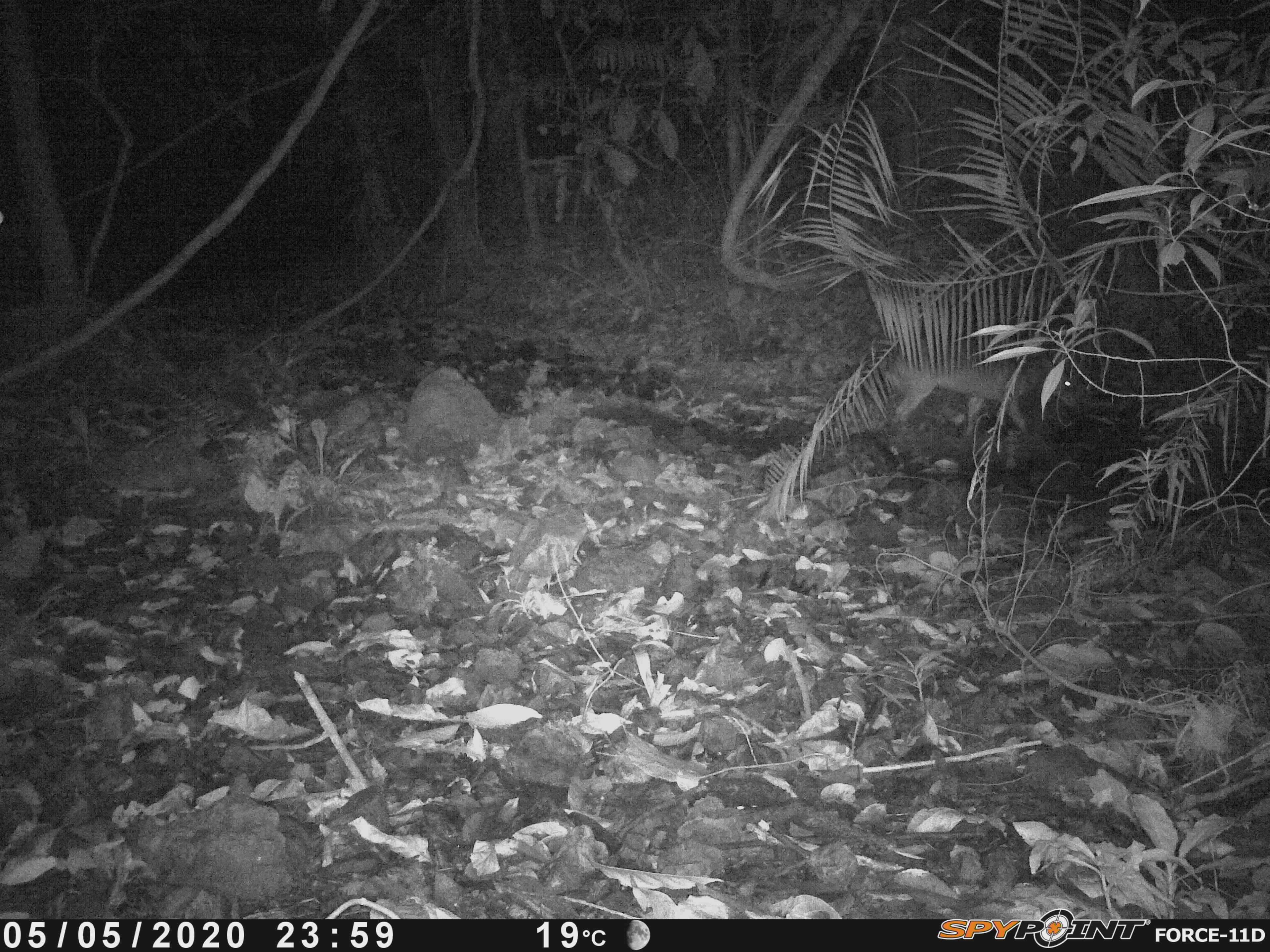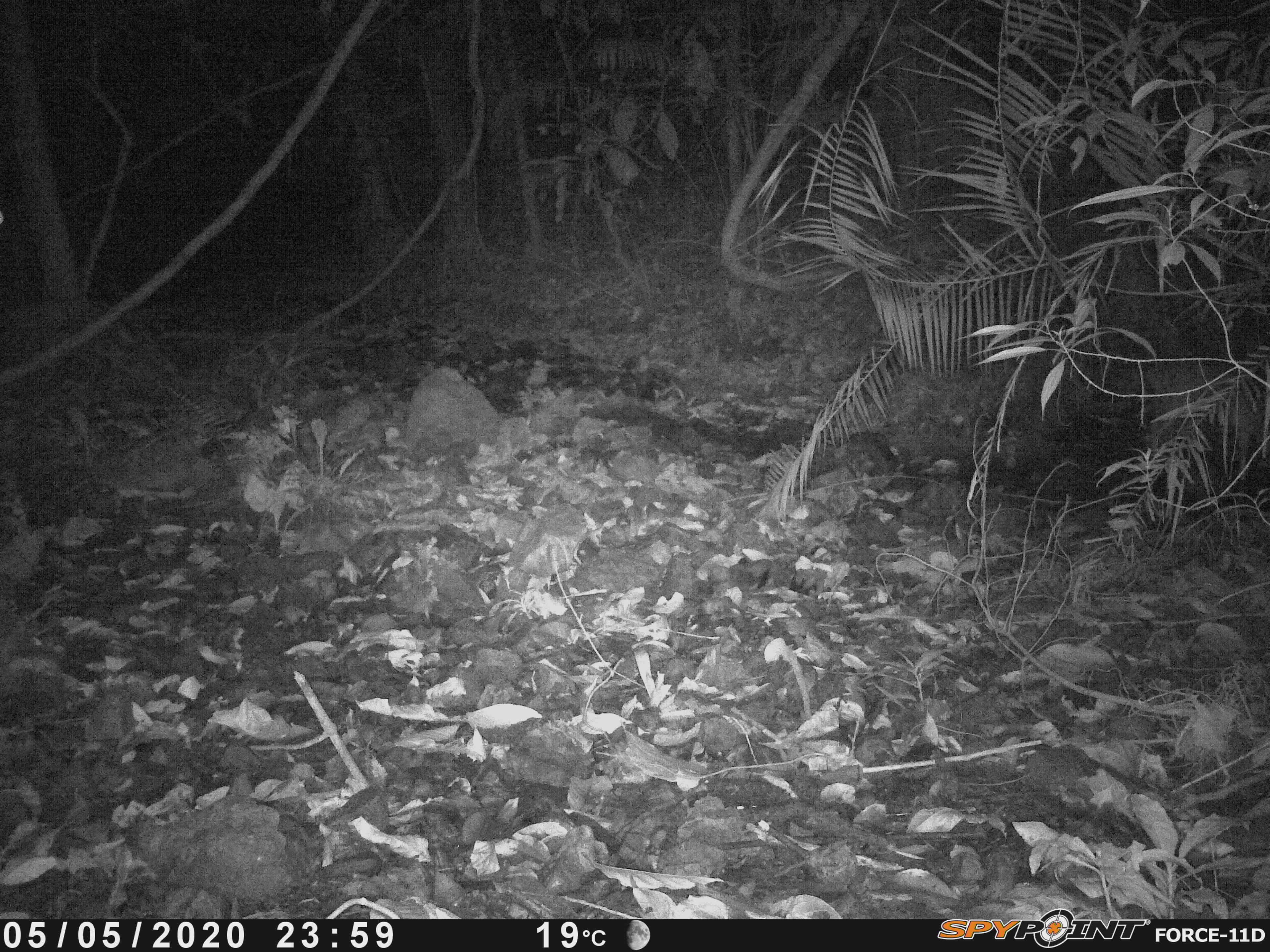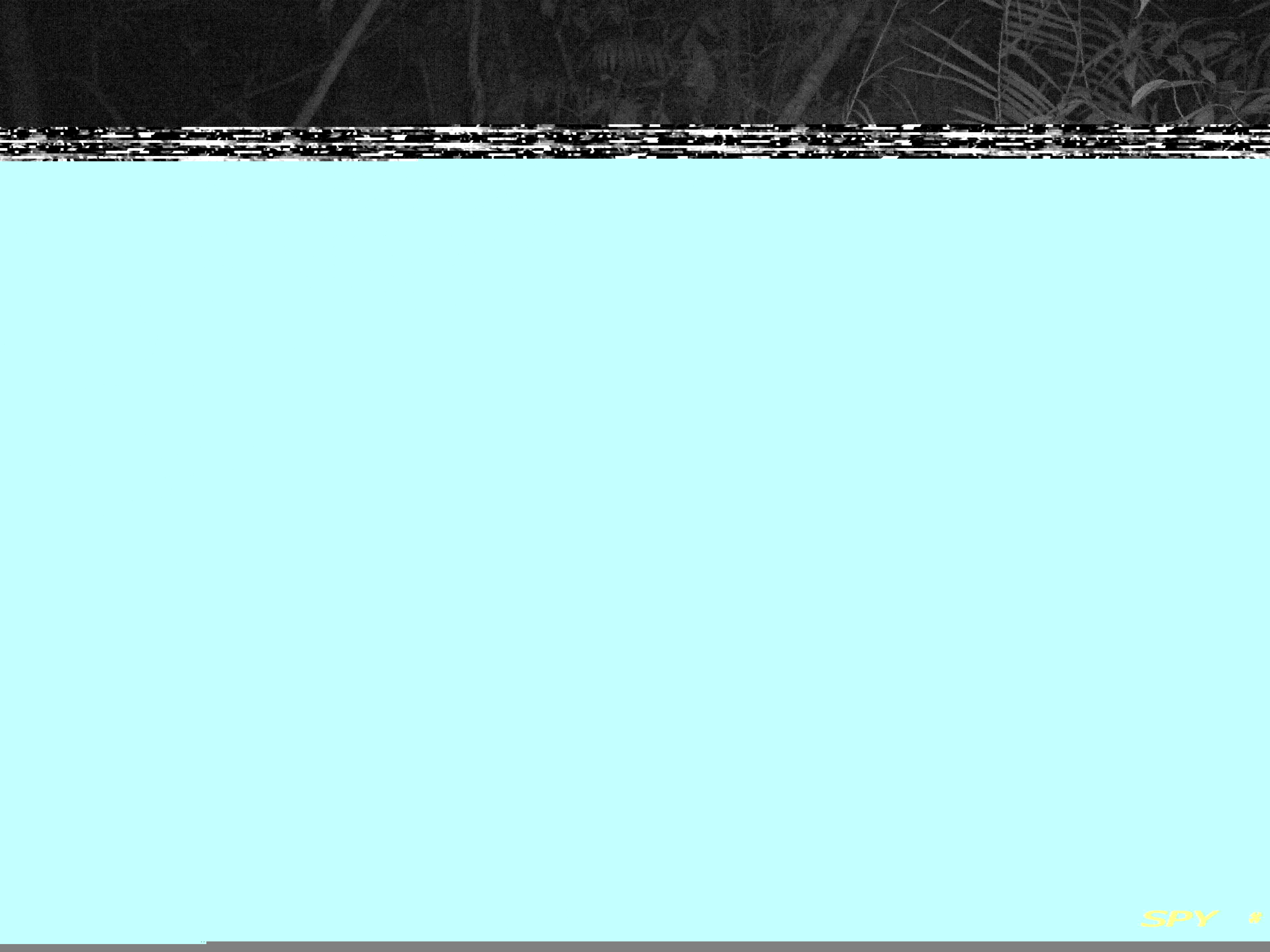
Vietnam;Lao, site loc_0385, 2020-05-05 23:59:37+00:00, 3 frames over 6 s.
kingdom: Animalia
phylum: Chordata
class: Mammalia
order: Artiodactyla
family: Cervidae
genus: Muntiacus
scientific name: Muntiacus vuquangensis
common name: large-antlered muntjac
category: large antlered muntjac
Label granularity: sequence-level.